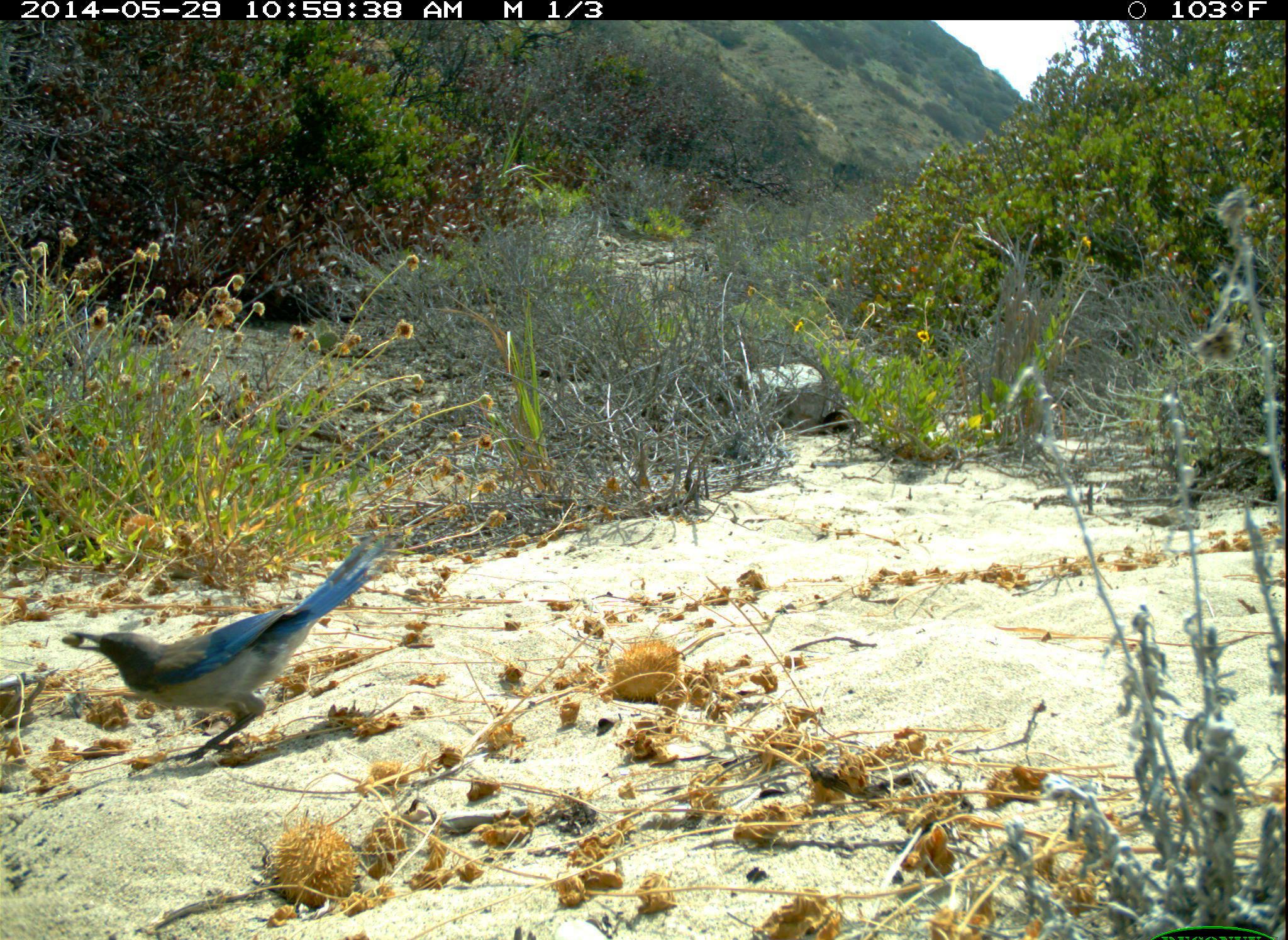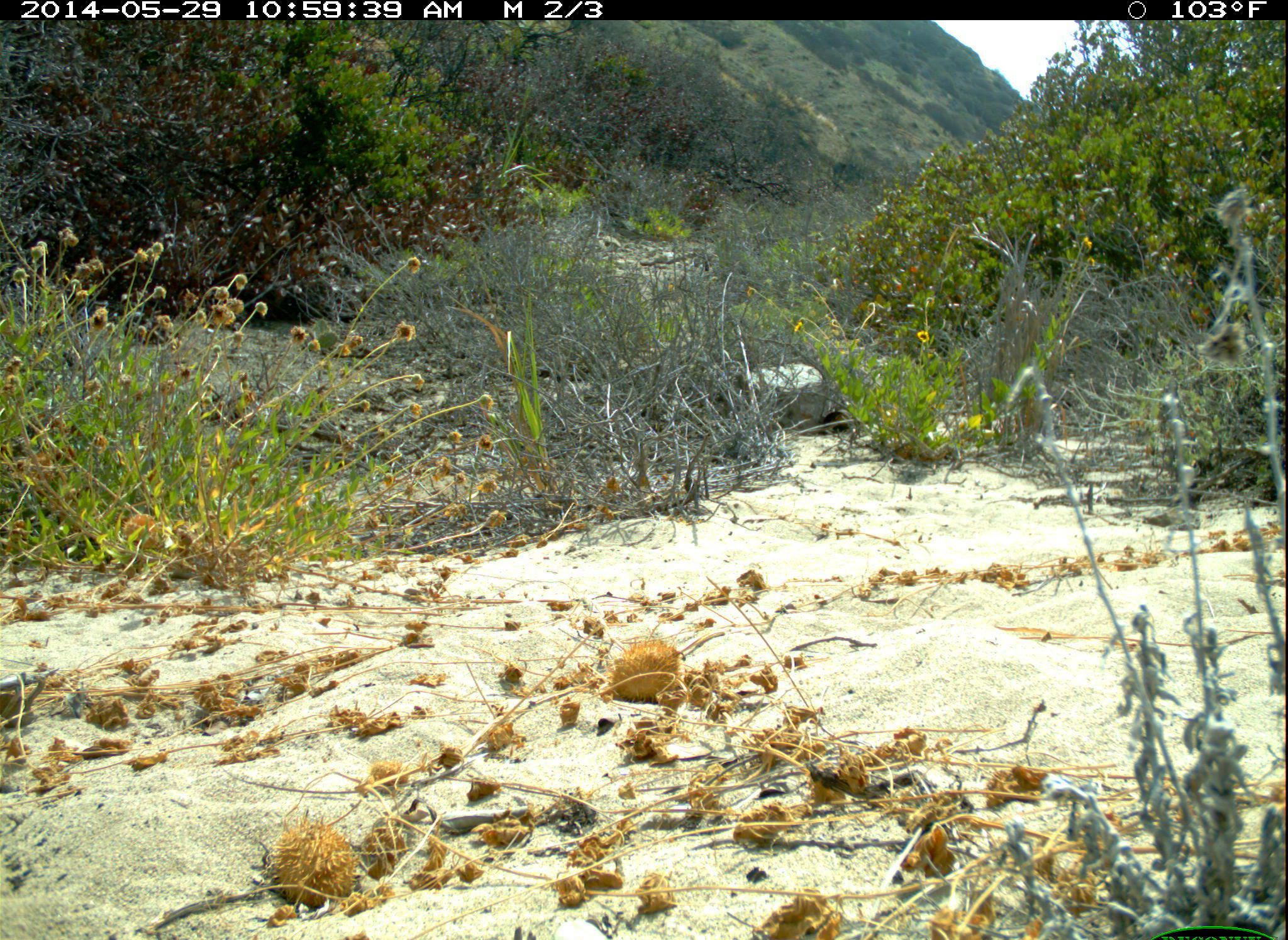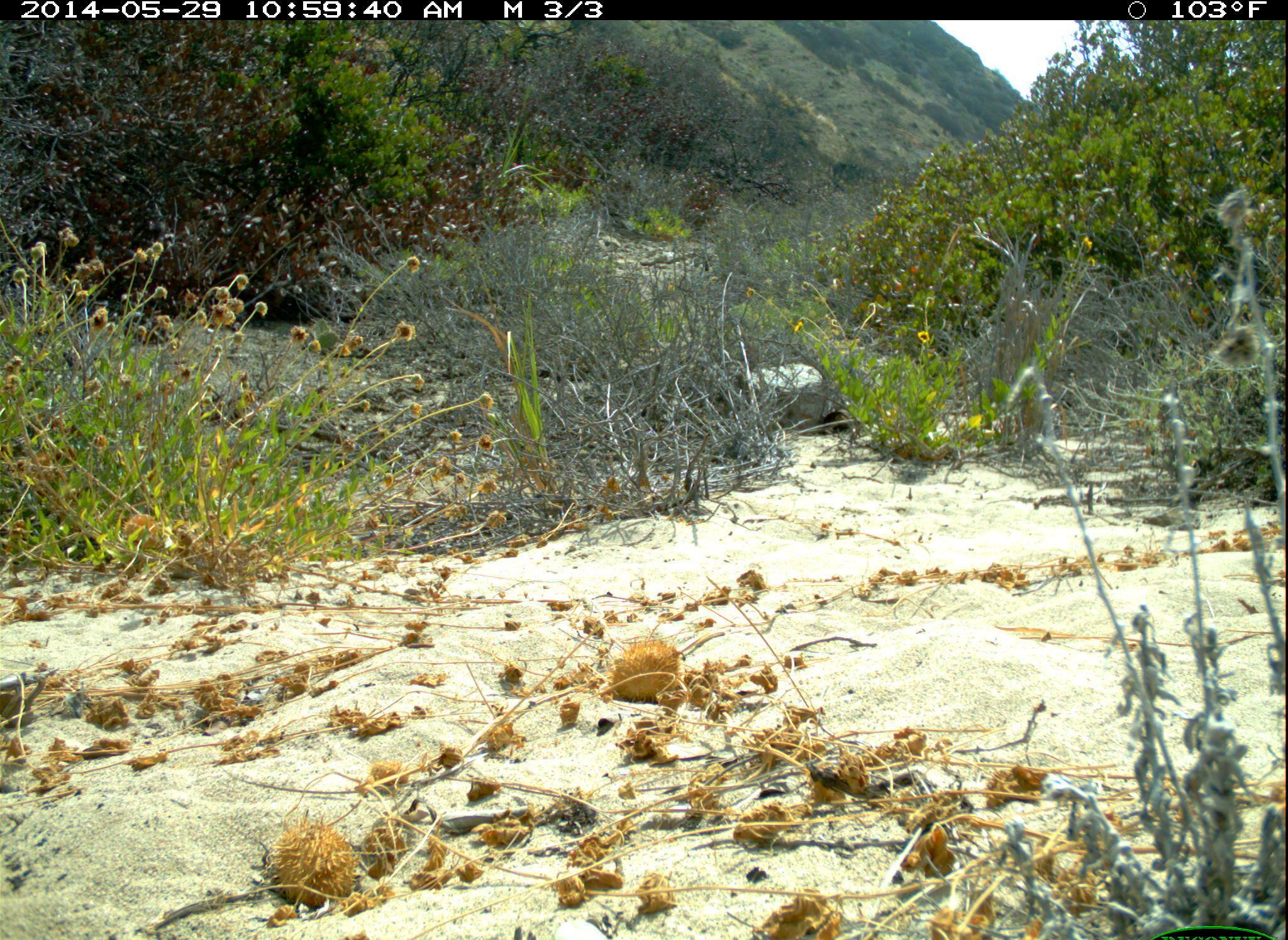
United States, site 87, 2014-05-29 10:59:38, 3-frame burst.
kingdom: Animalia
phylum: Chordata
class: Aves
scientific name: Aves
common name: bird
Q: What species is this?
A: Bird (Aves).